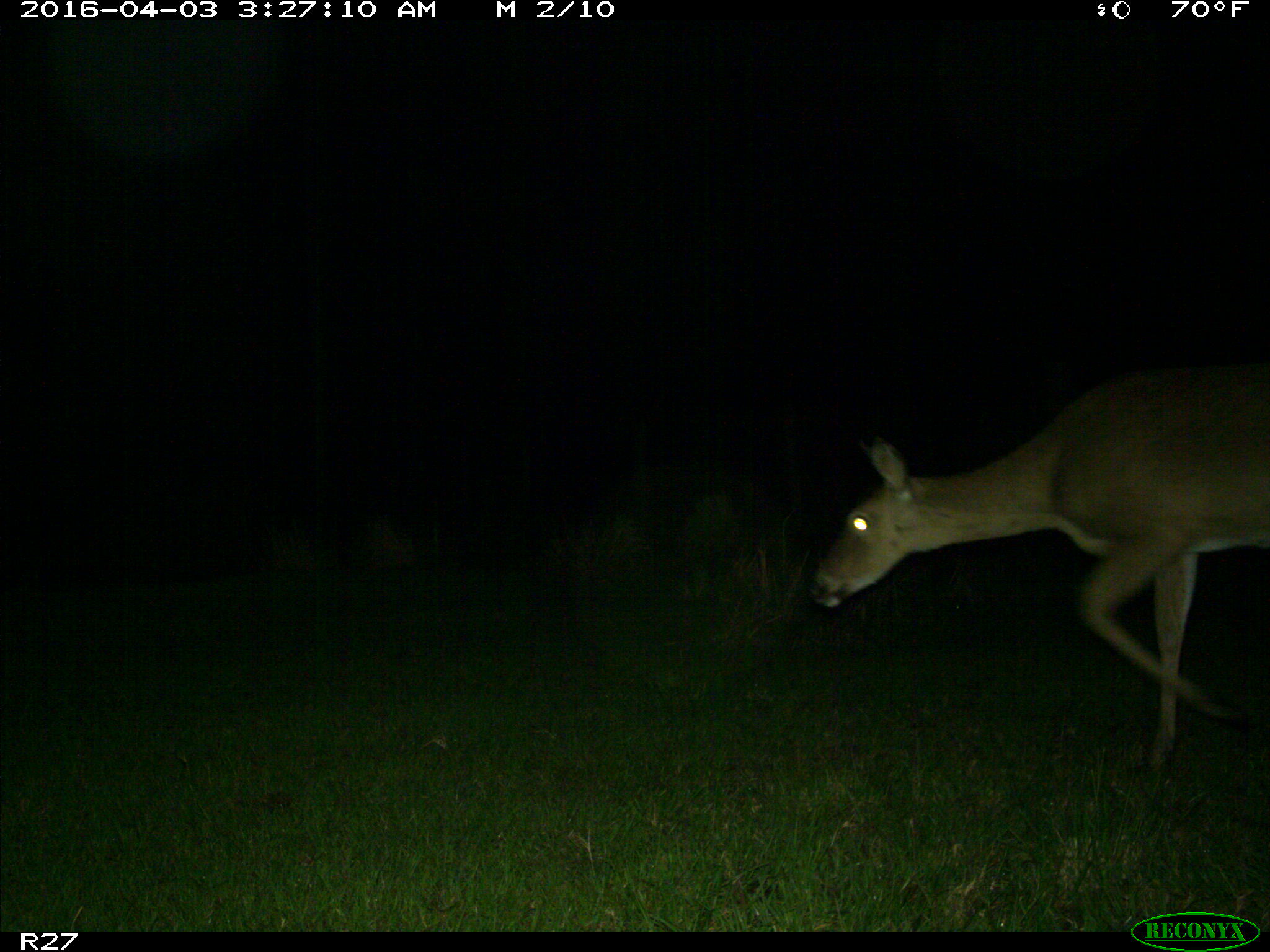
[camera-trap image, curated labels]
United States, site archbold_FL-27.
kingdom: Animalia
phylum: Chordata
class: Mammalia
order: Artiodactyla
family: Cervidae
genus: Odocoileus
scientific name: Odocoileus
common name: deer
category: unidentified deer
Unidentified deer (deer) (Odocoileus).